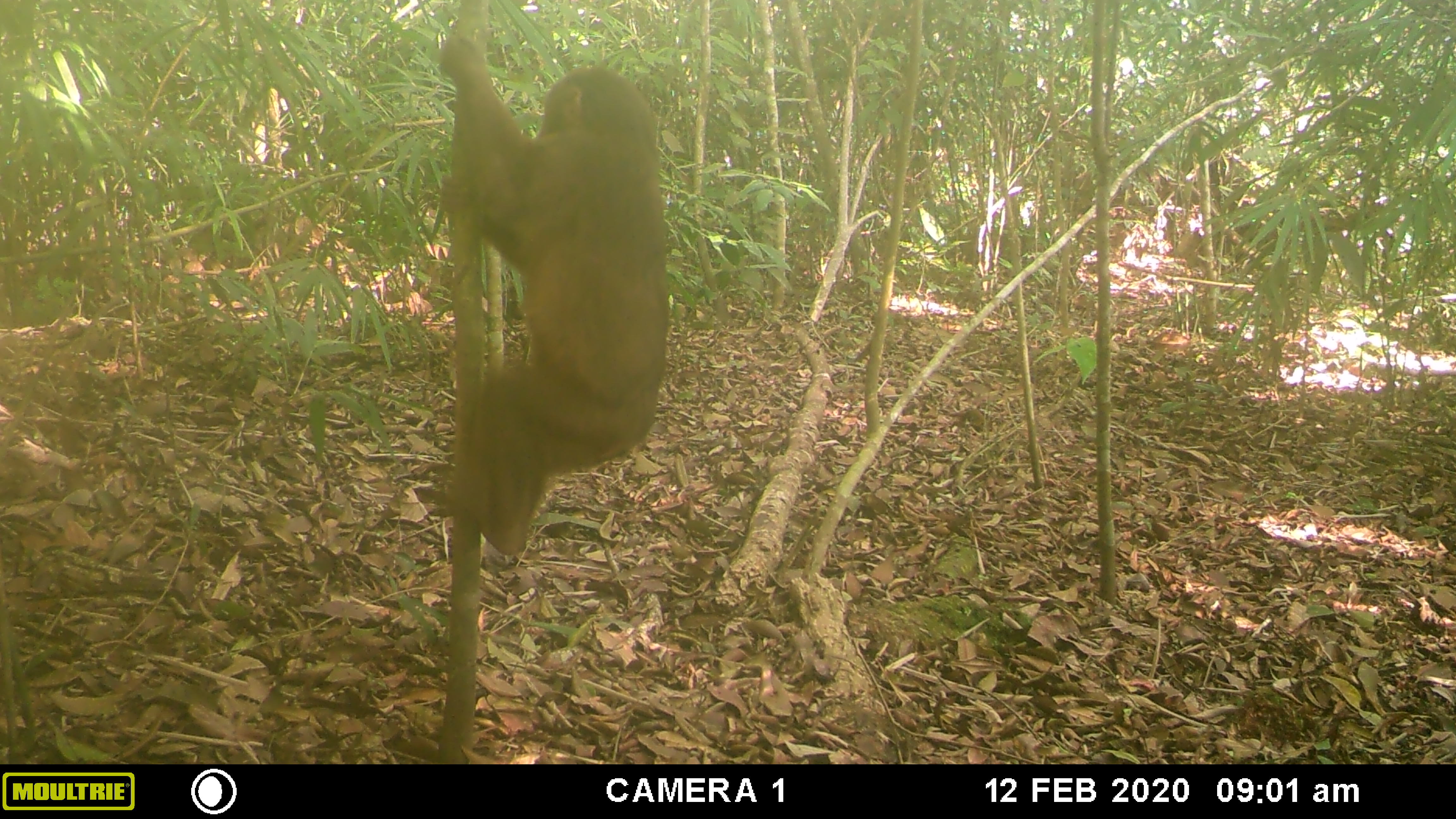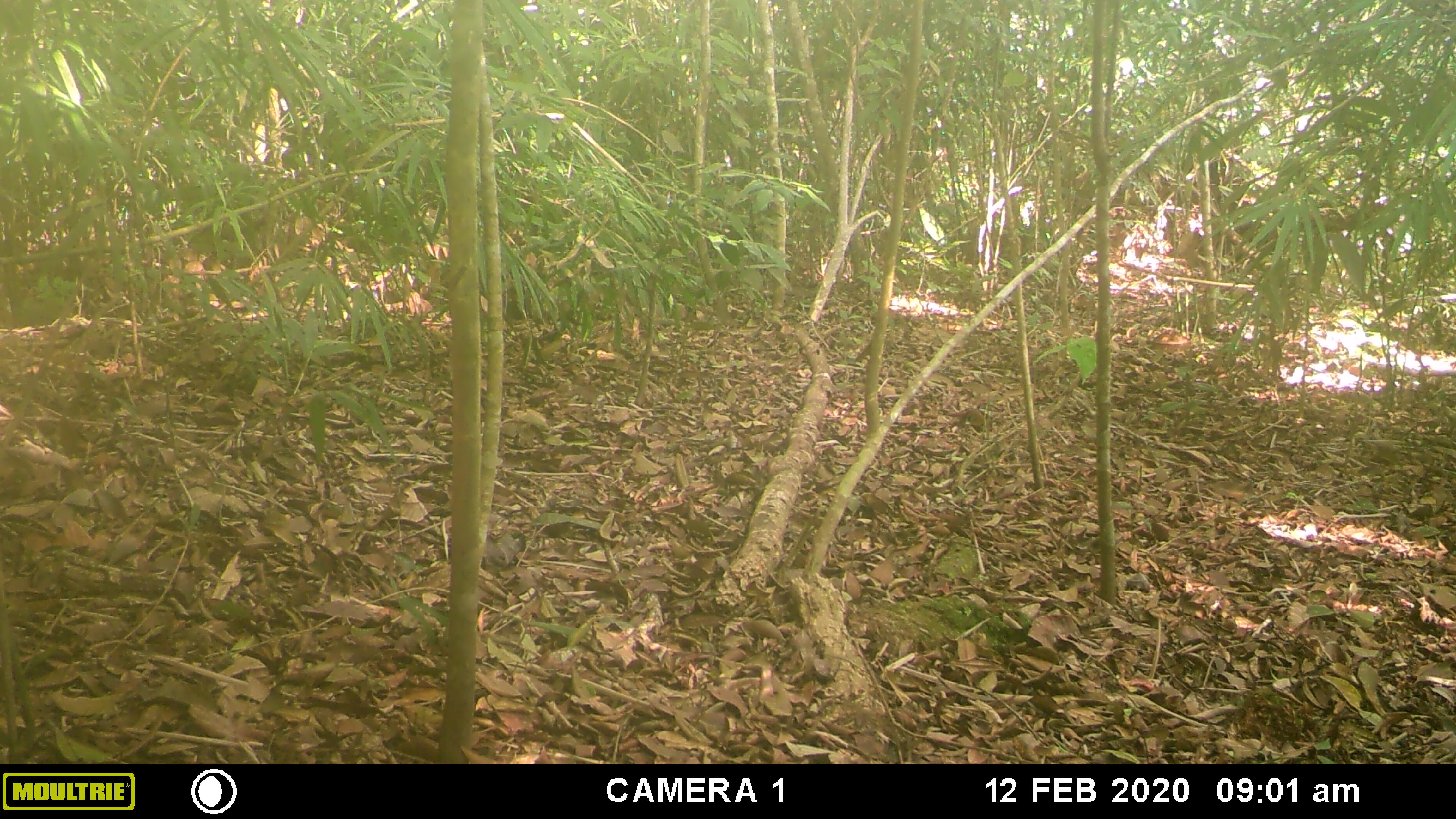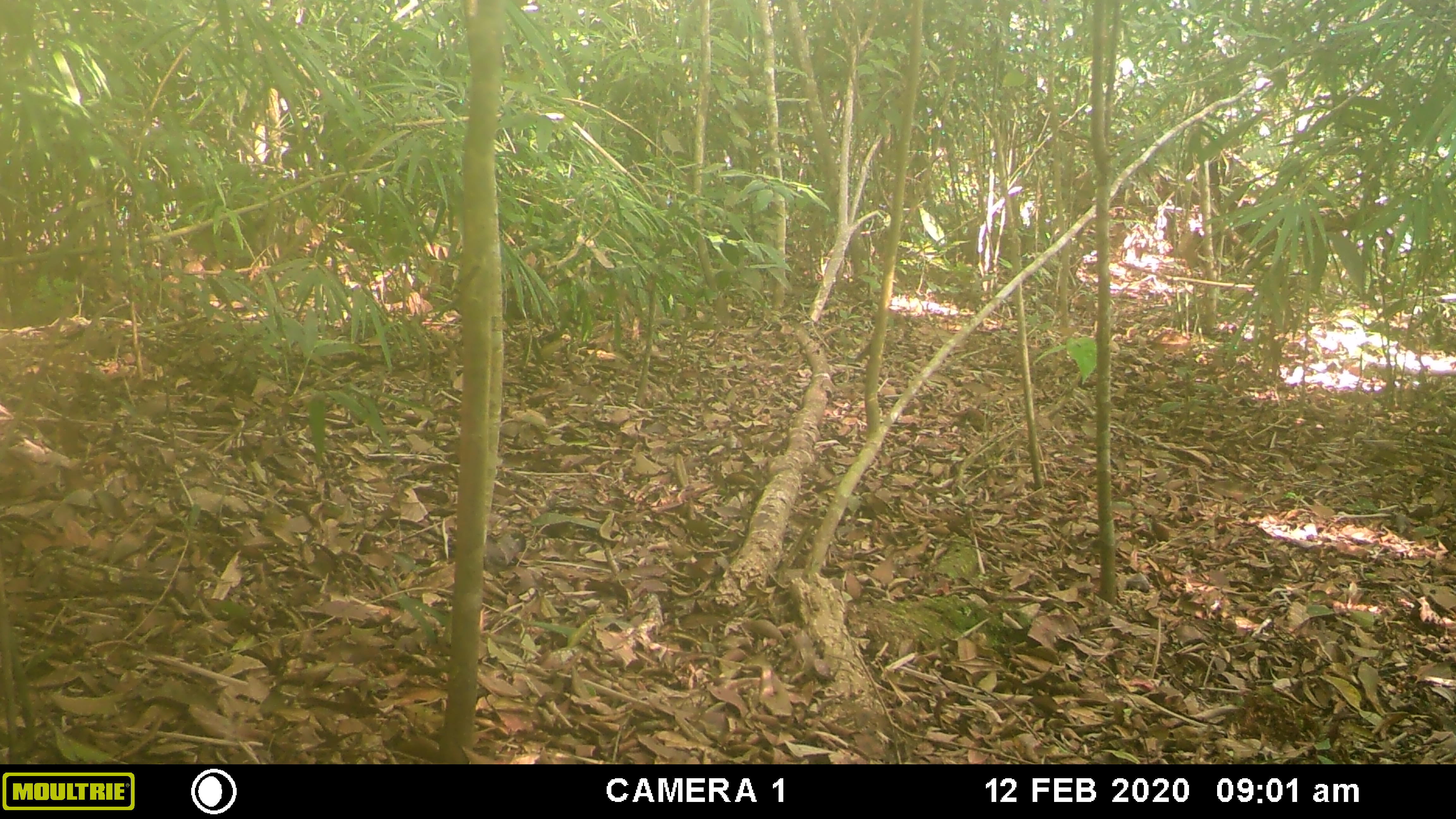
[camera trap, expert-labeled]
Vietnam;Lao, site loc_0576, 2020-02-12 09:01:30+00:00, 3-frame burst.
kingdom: Animalia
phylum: Chordata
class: Mammalia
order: Primates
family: Cercopithecidae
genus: Macaca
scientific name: Macaca arctoides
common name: stump-tailed macaque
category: stump tailed macaque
Stump tailed macaque (stump-tailed macaque) (Macaca arctoides). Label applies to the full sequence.